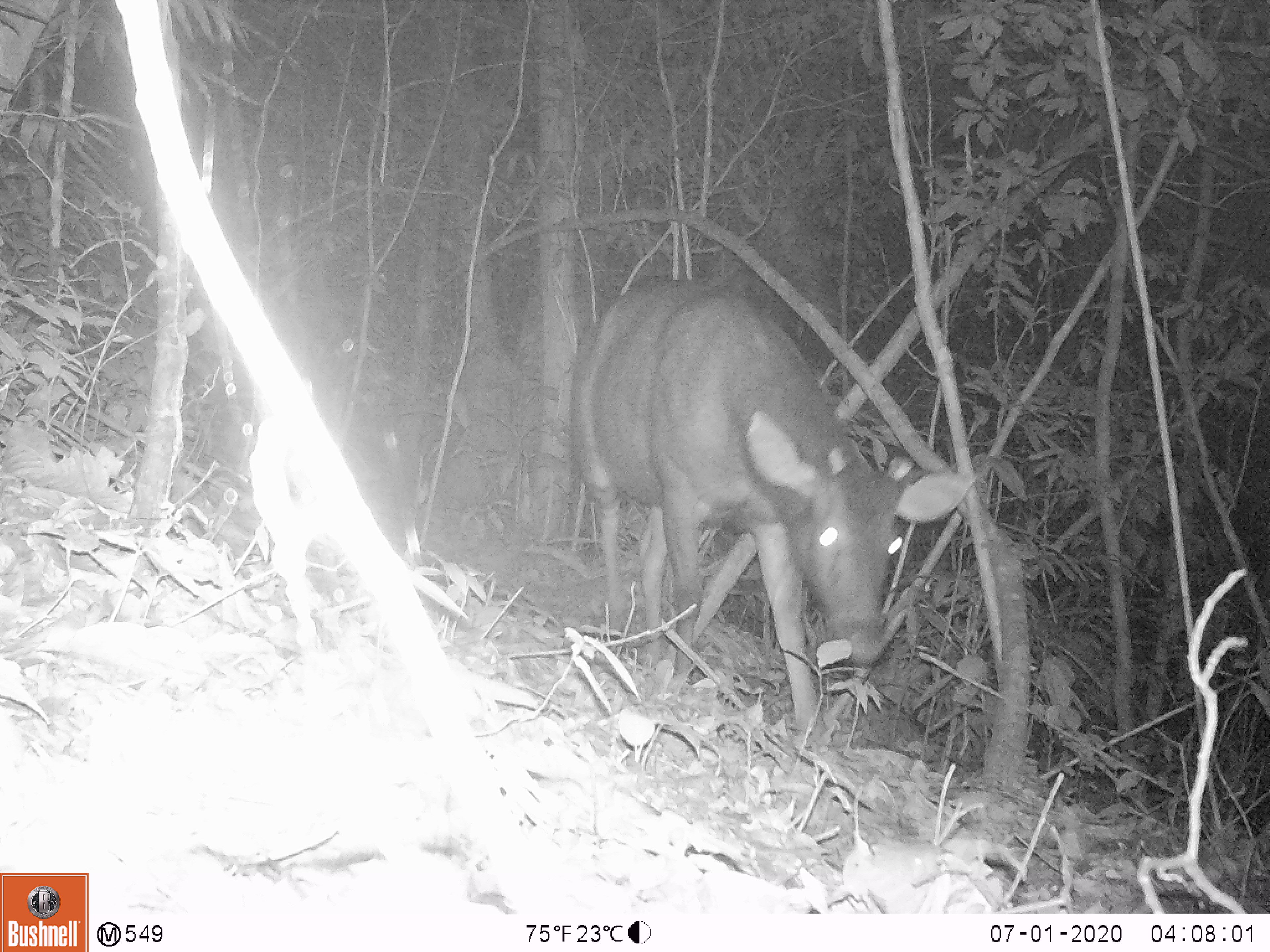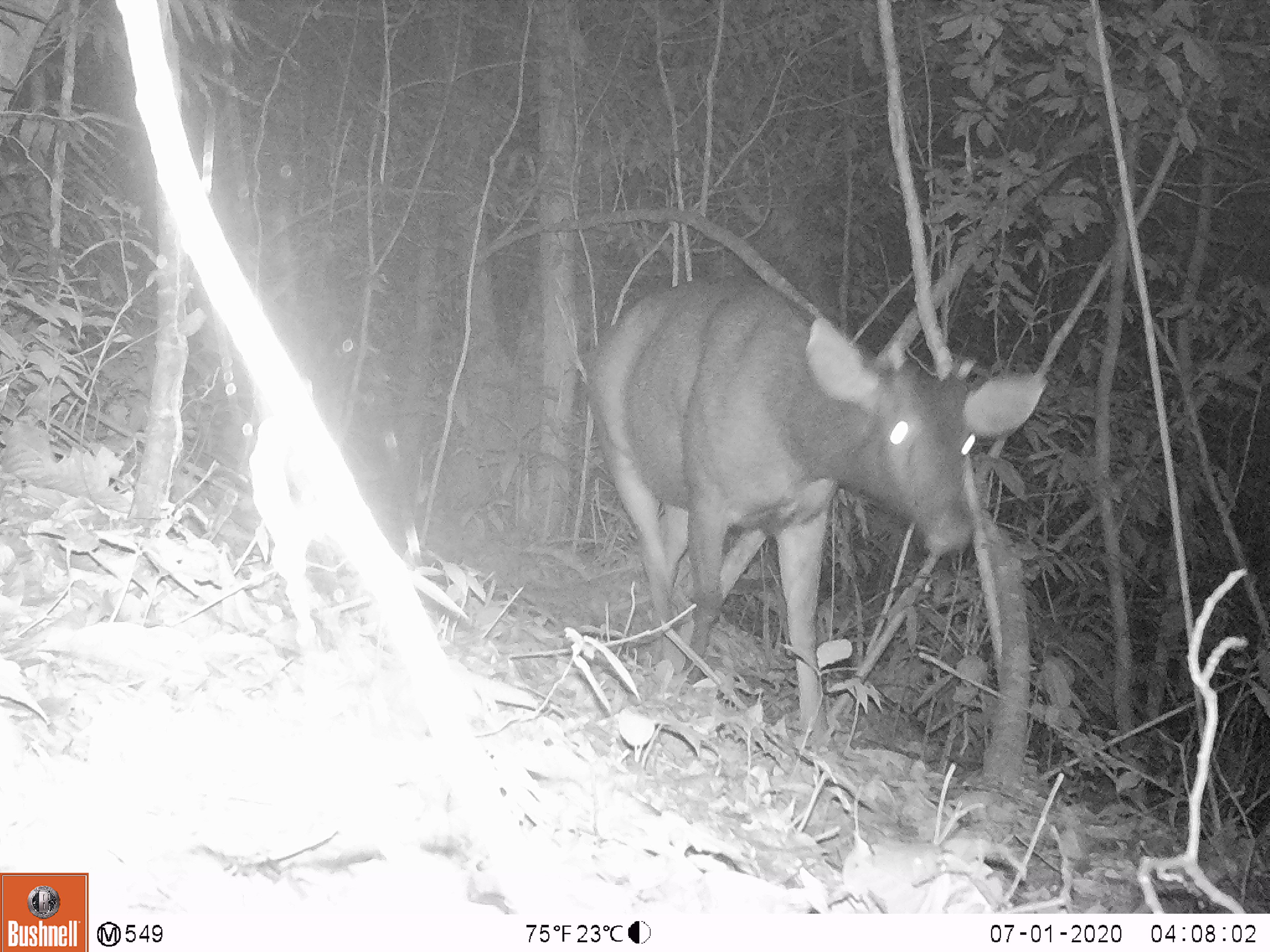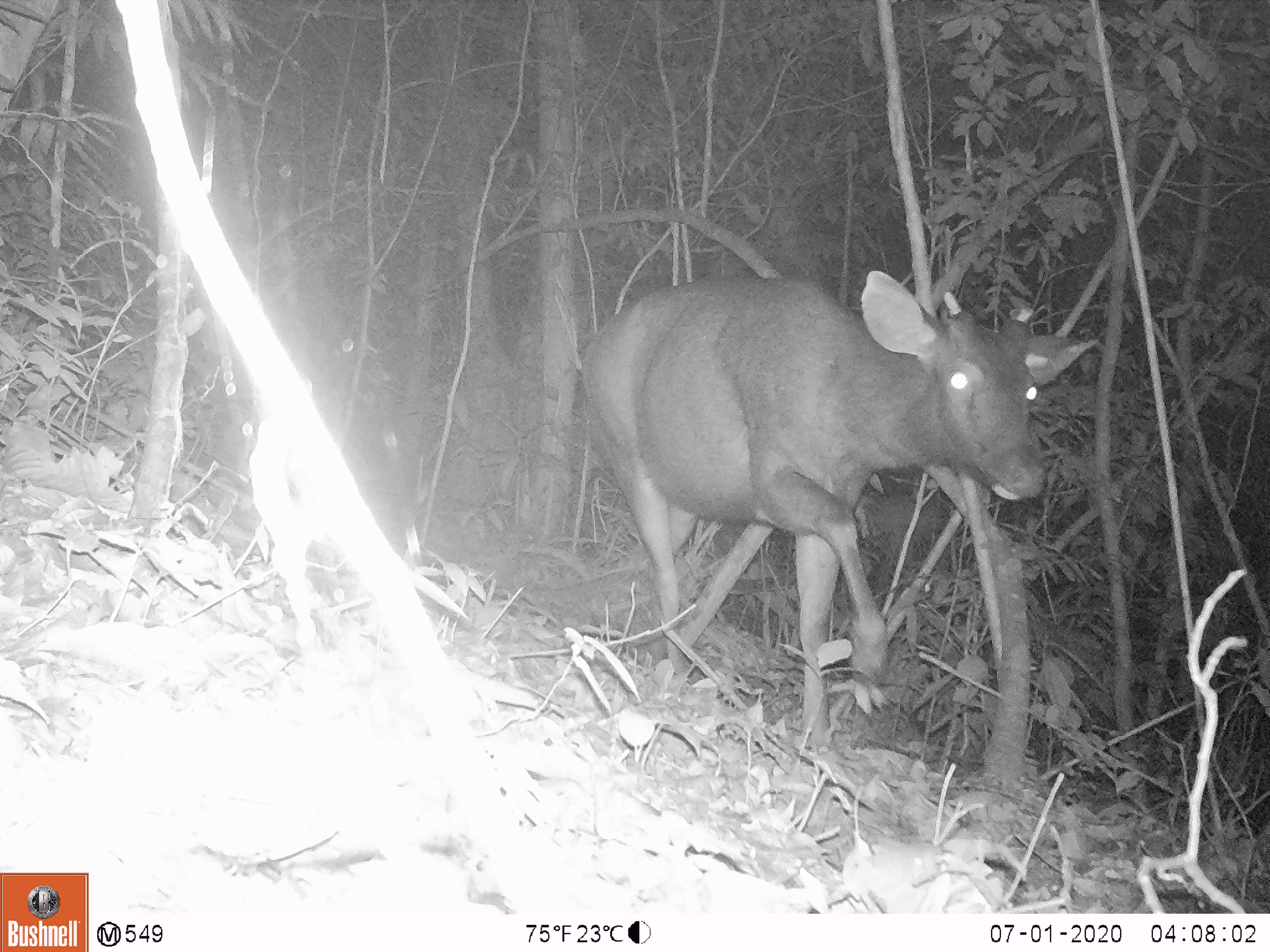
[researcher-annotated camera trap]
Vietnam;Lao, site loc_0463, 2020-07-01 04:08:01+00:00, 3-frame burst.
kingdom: Animalia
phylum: Chordata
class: Mammalia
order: Artiodactyla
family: Cervidae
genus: Rusa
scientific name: Rusa unicolor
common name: sambar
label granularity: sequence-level